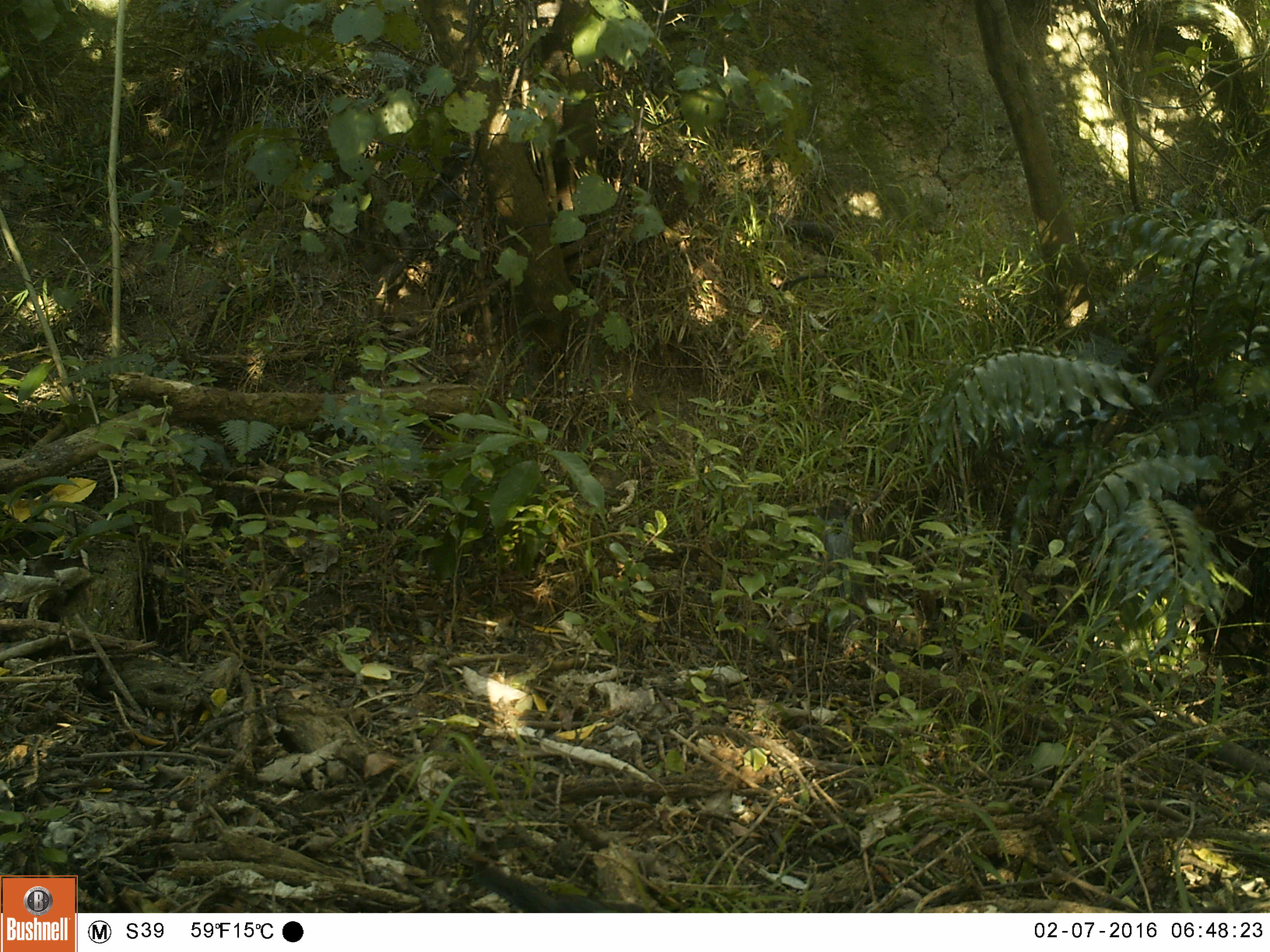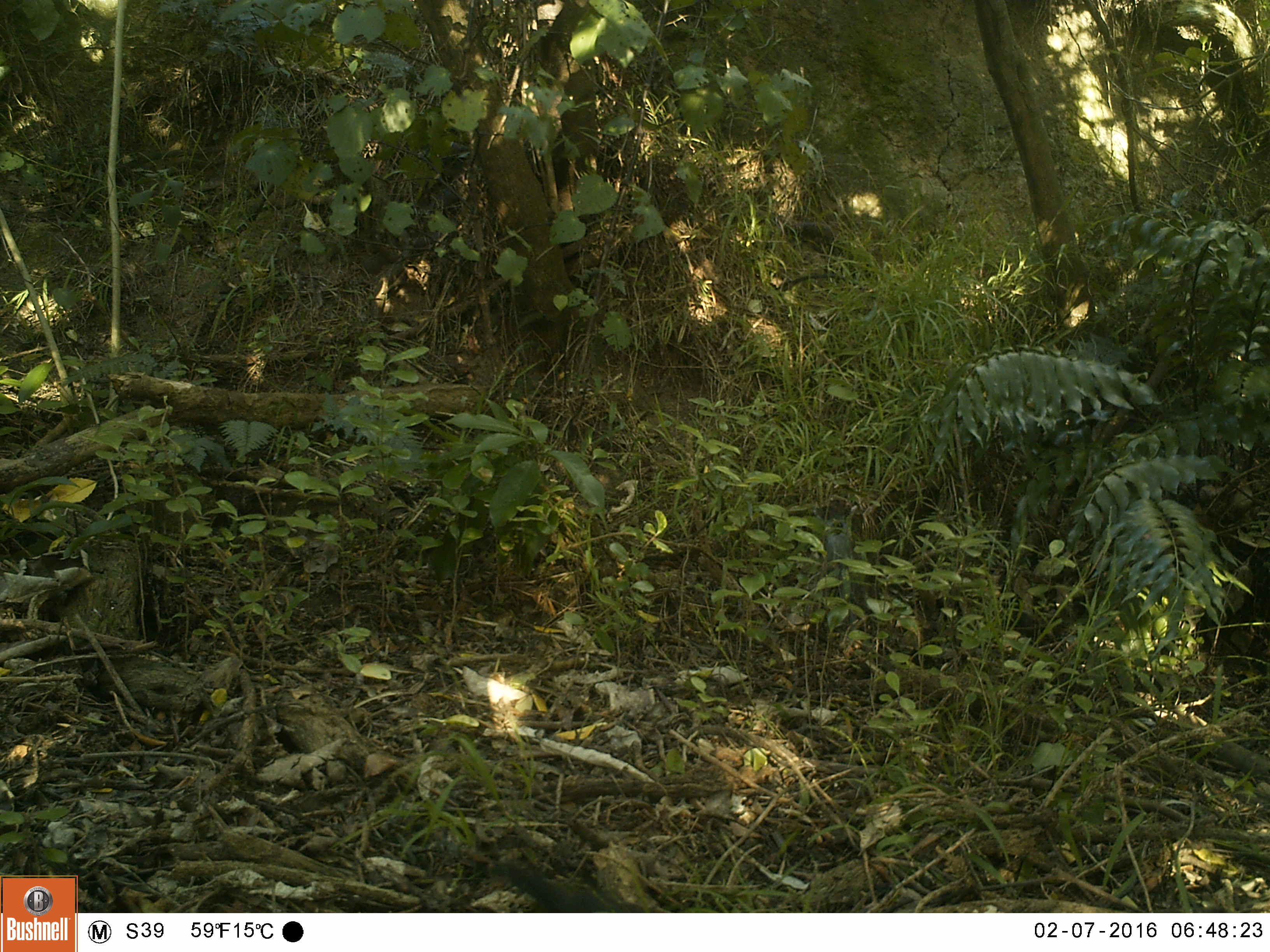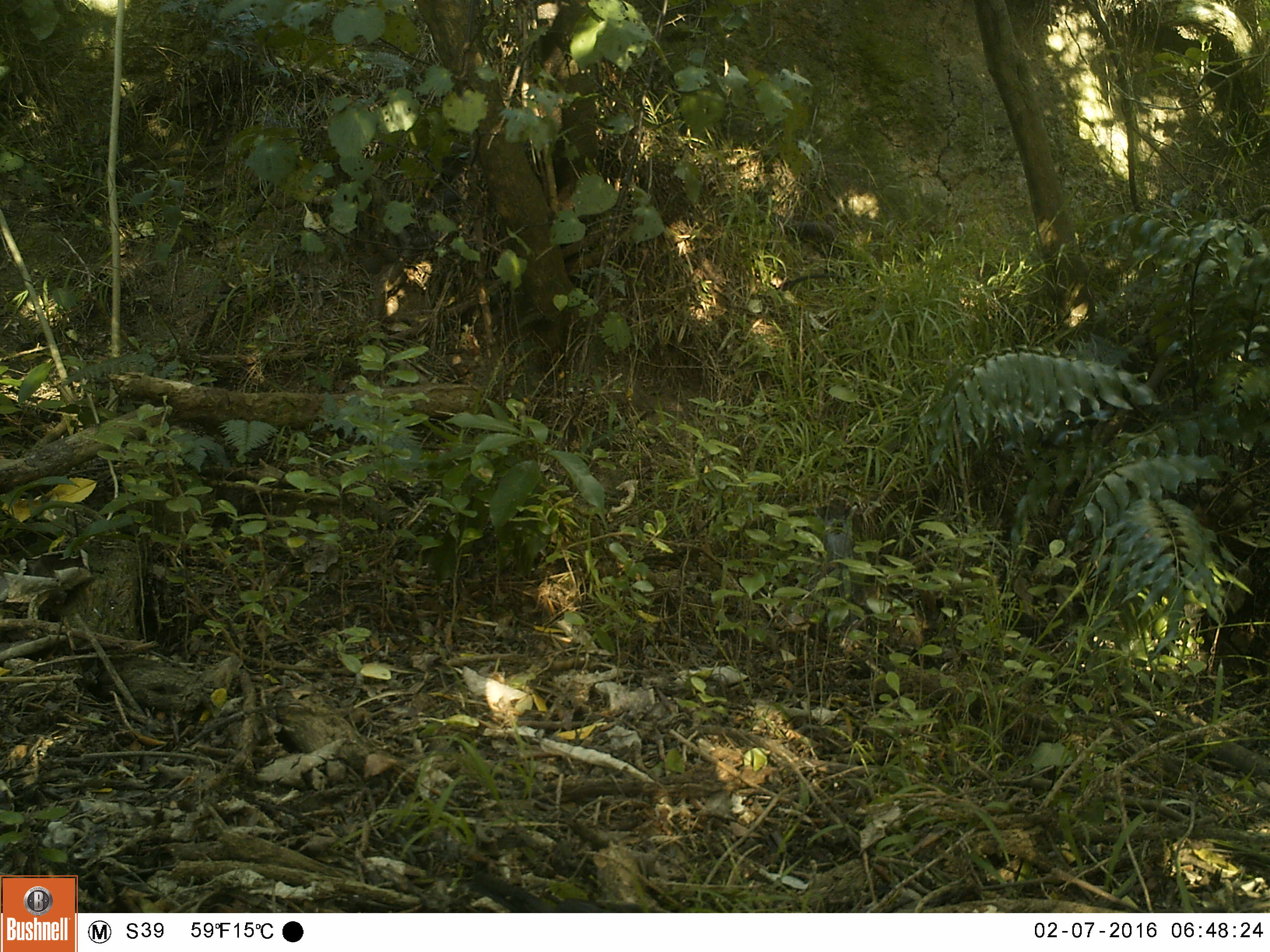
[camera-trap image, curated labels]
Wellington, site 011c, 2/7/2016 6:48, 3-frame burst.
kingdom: Animalia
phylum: Chordata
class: Aves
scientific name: Aves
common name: bird